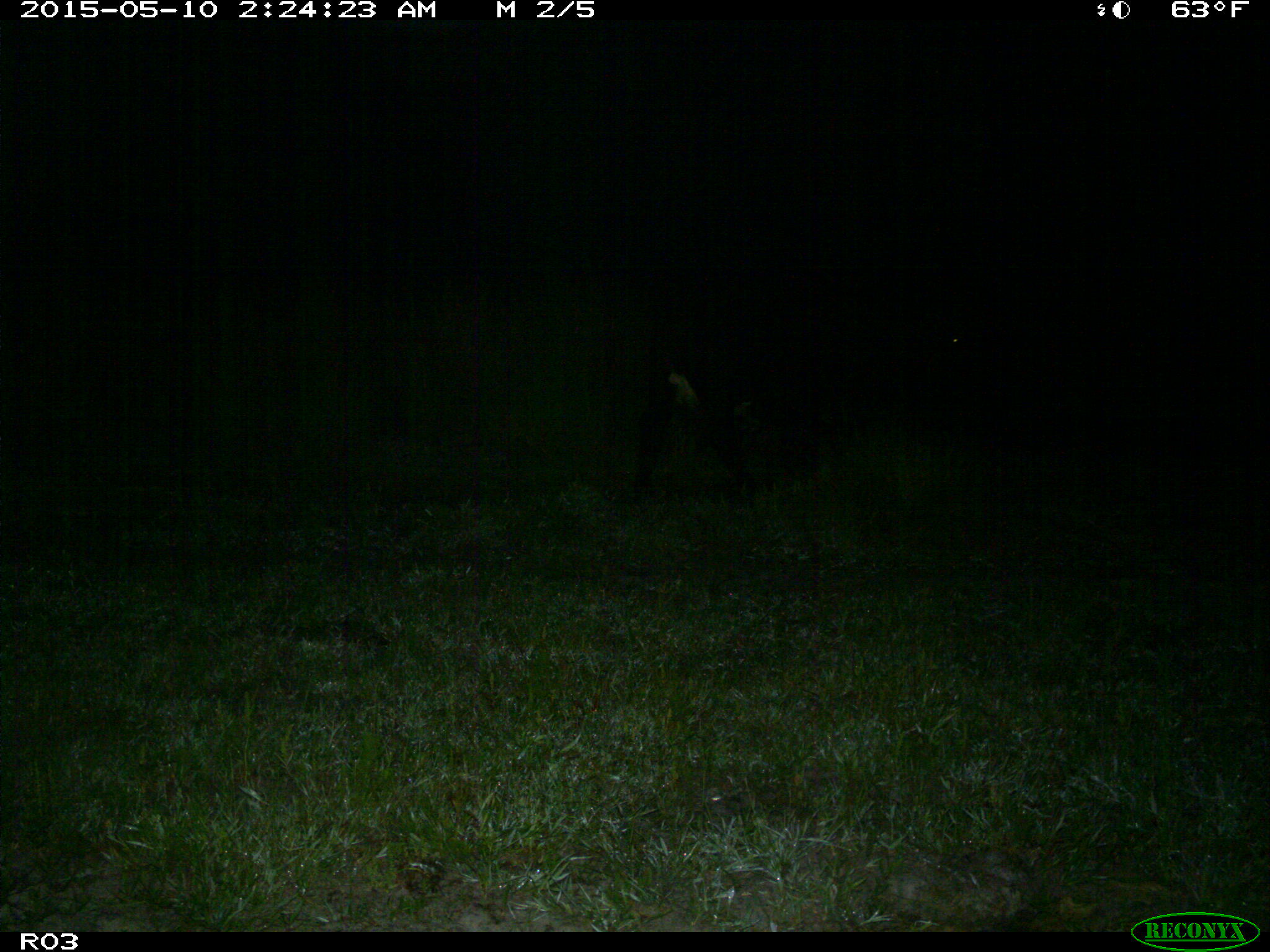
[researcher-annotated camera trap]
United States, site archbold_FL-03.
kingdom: Animalia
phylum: Chordata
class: Mammalia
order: Artiodactyla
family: Bovidae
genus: Bos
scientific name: Bos taurus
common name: domestic cow